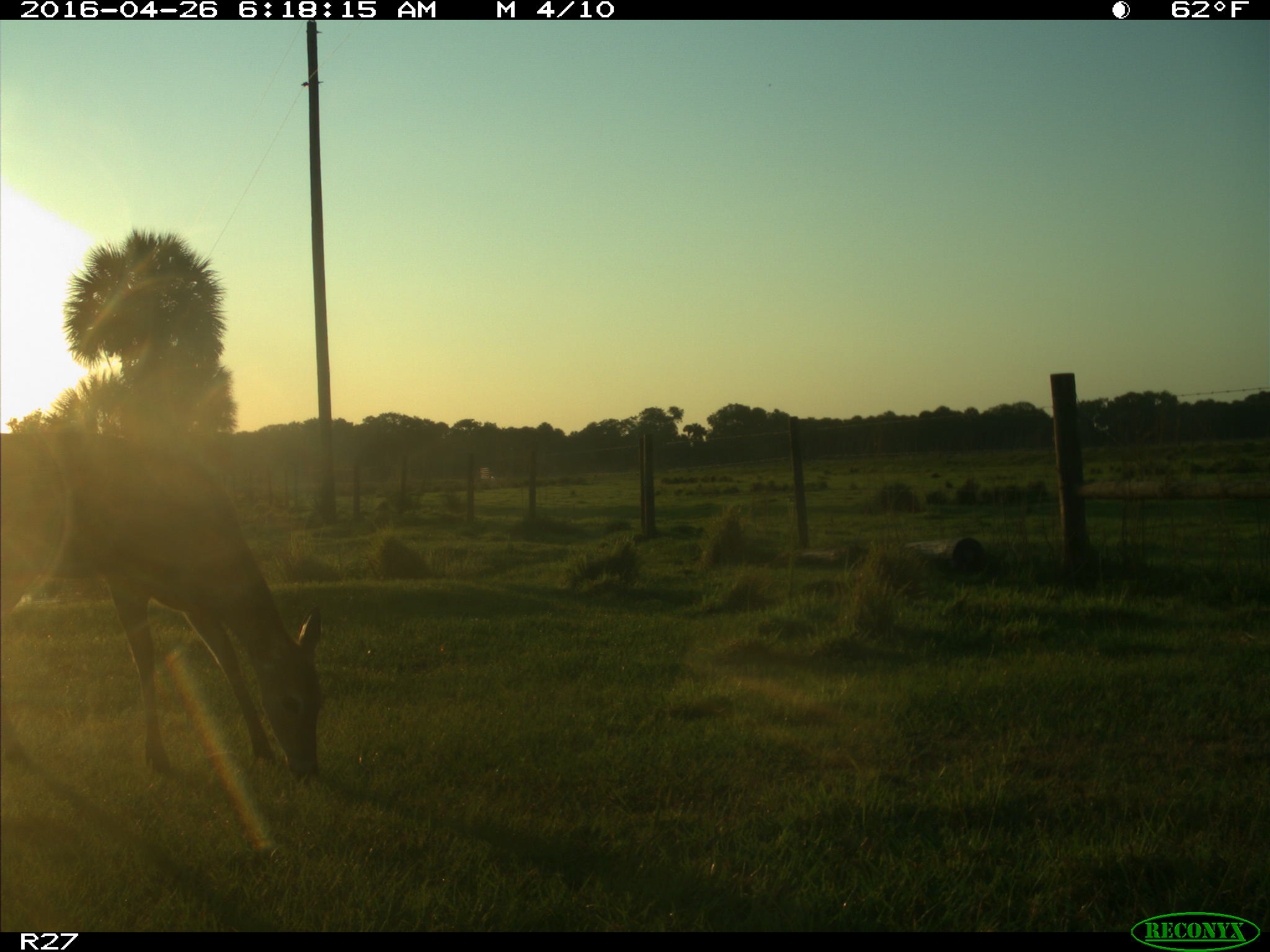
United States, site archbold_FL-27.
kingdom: Animalia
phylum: Chordata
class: Mammalia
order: Artiodactyla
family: Cervidae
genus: Odocoileus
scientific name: Odocoileus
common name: deer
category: unidentified deer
Unidentified deer (deer) (Odocoileus).